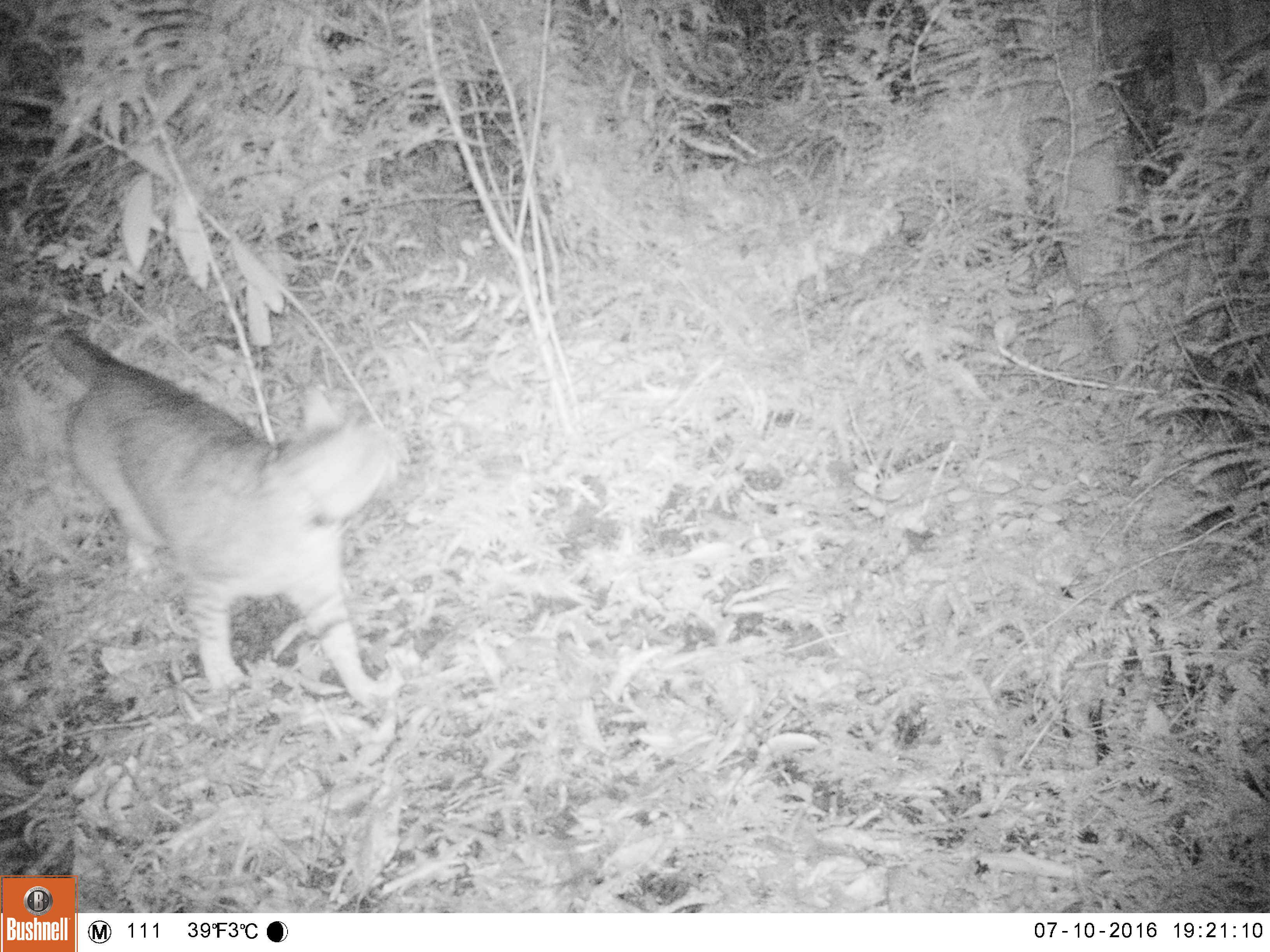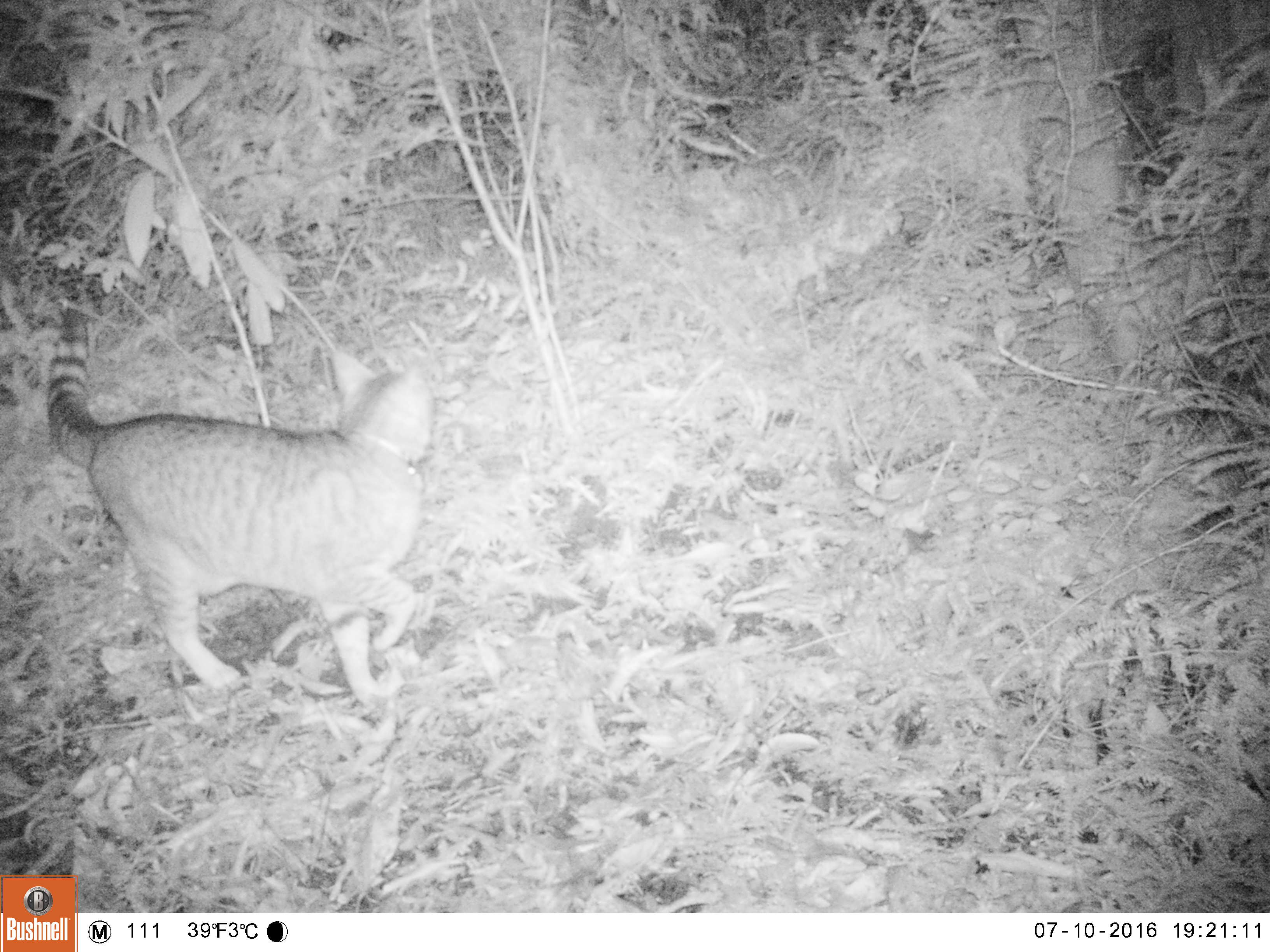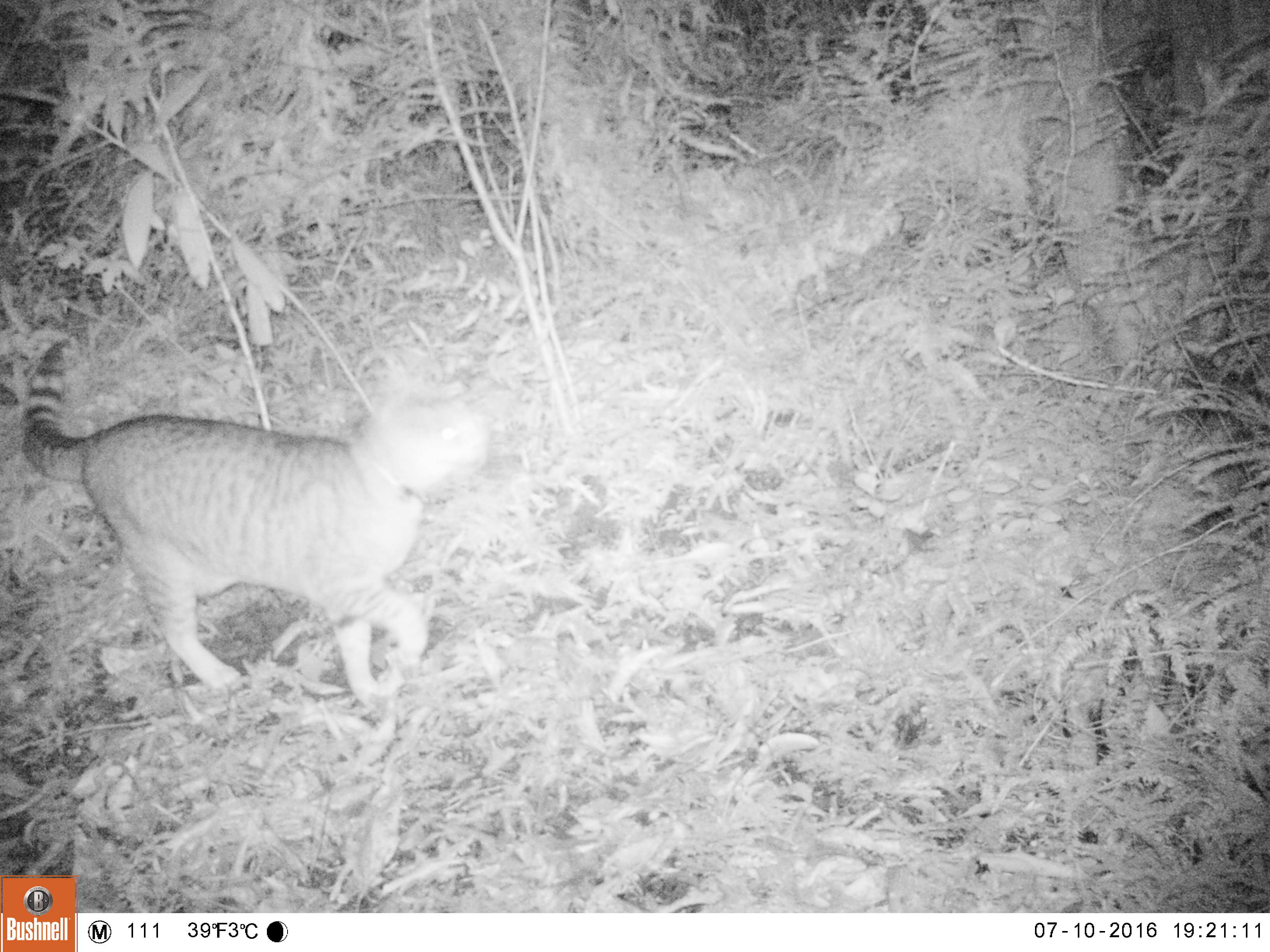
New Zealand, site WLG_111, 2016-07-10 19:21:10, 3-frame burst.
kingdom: Animalia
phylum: Chordata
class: Mammalia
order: Carnivora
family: Felidae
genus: Felis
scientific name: Felis catus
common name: domestic cat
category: cat